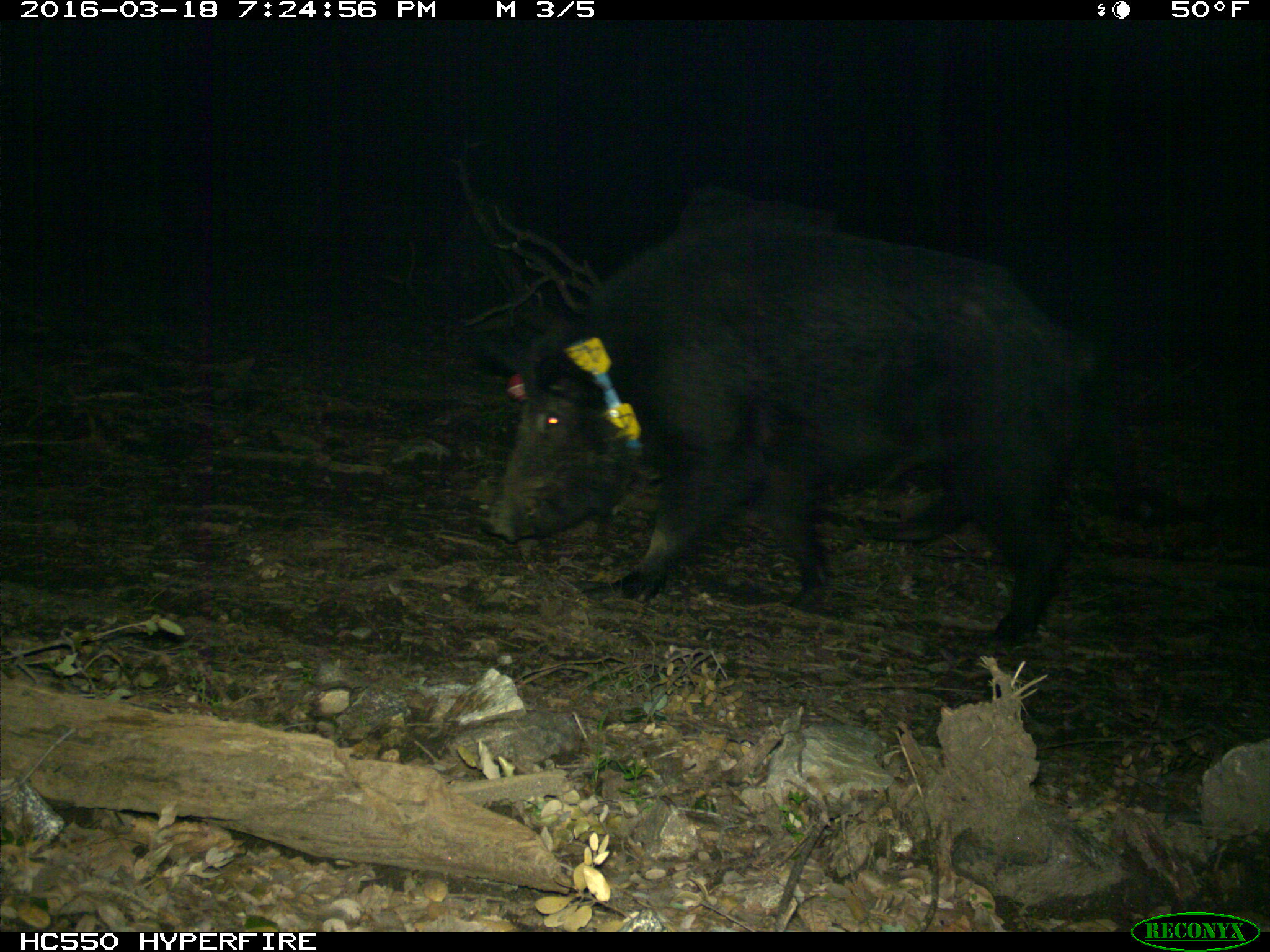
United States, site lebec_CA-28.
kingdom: Animalia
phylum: Chordata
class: Mammalia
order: Artiodactyla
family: Suidae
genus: Sus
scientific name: Sus scrofa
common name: wild boar